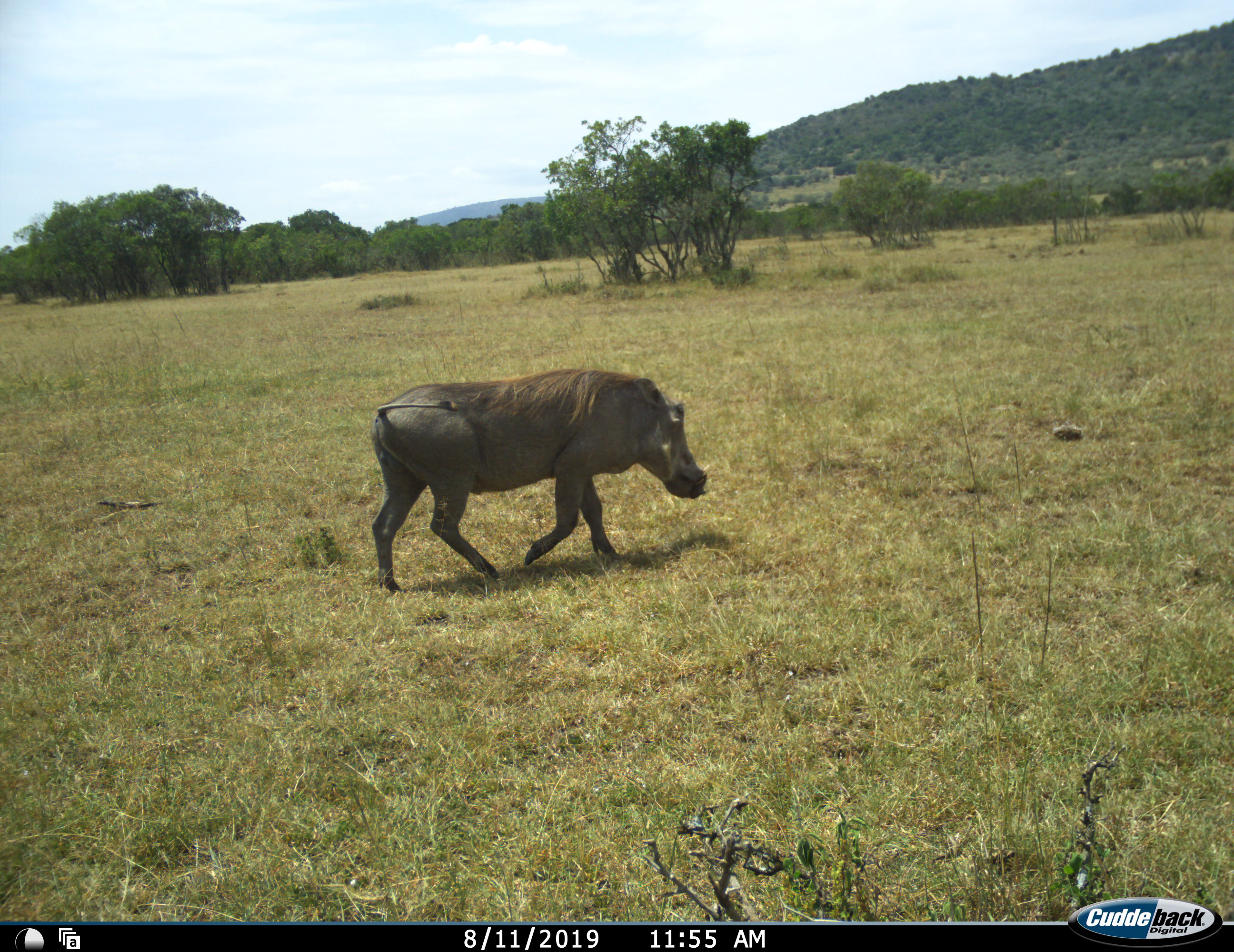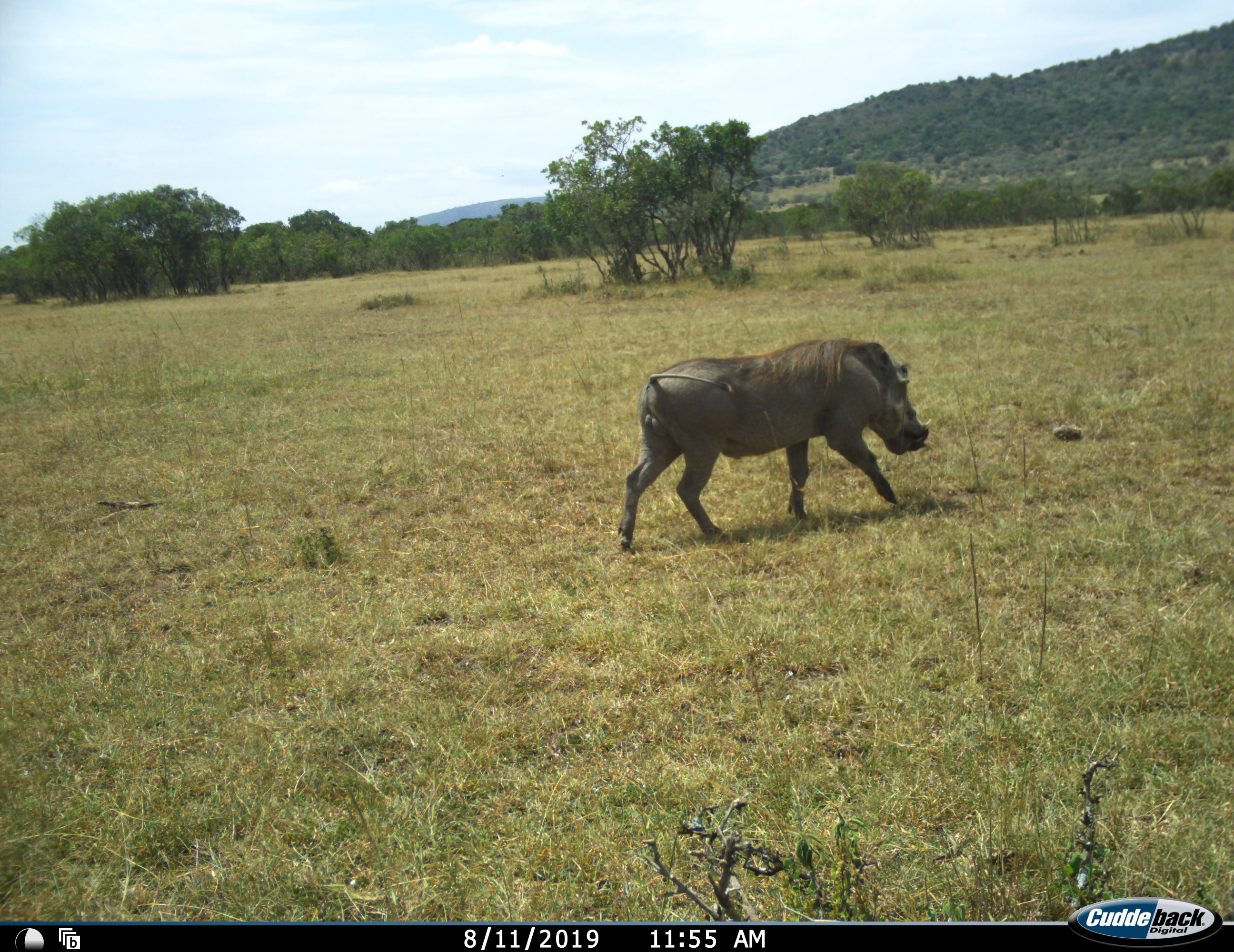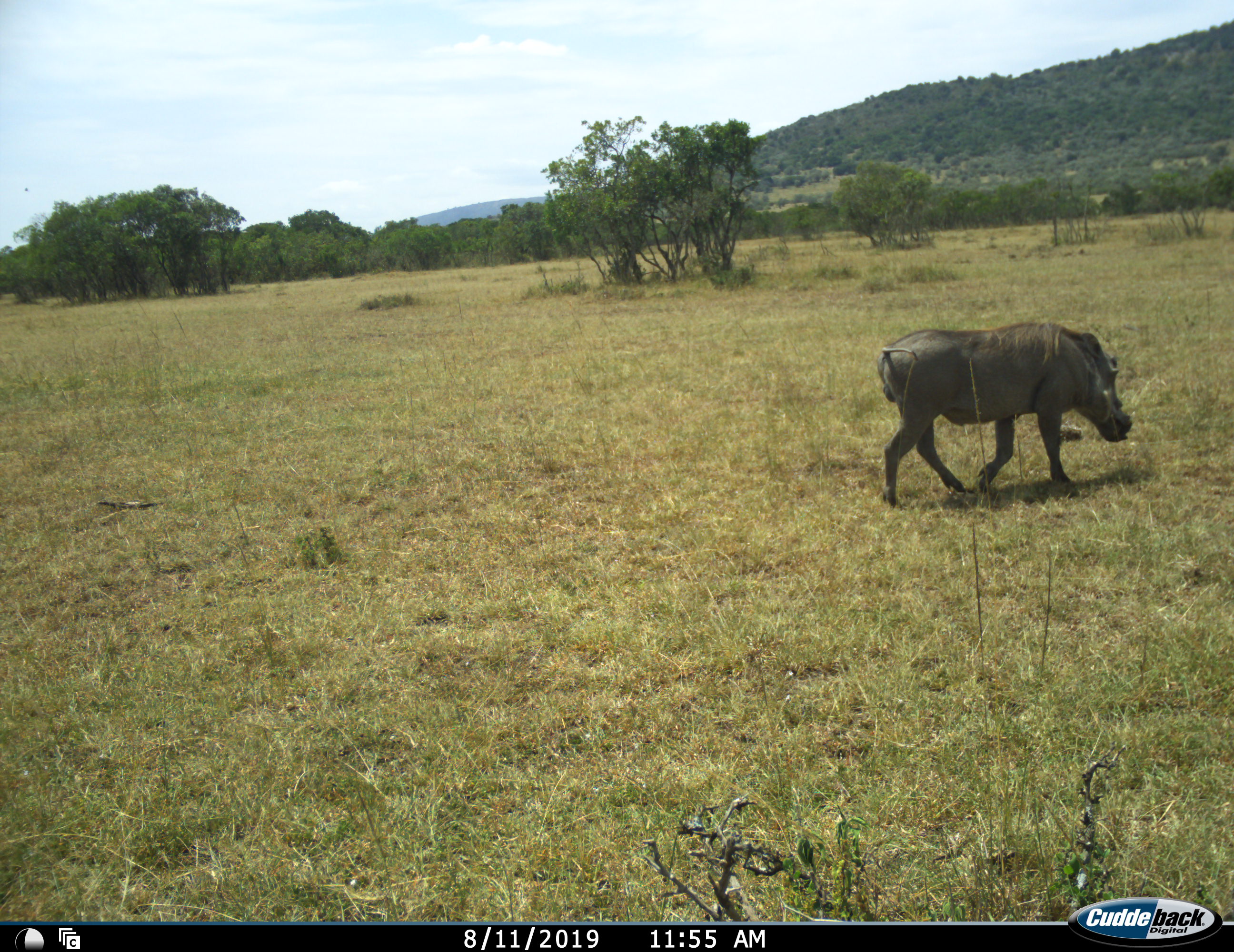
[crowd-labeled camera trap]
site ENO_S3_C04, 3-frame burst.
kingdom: Animalia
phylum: Chordata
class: Mammalia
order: Artiodactyla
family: Suidae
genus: Phacochoerus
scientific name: Phacochoerus africanus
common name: warthog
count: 1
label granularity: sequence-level